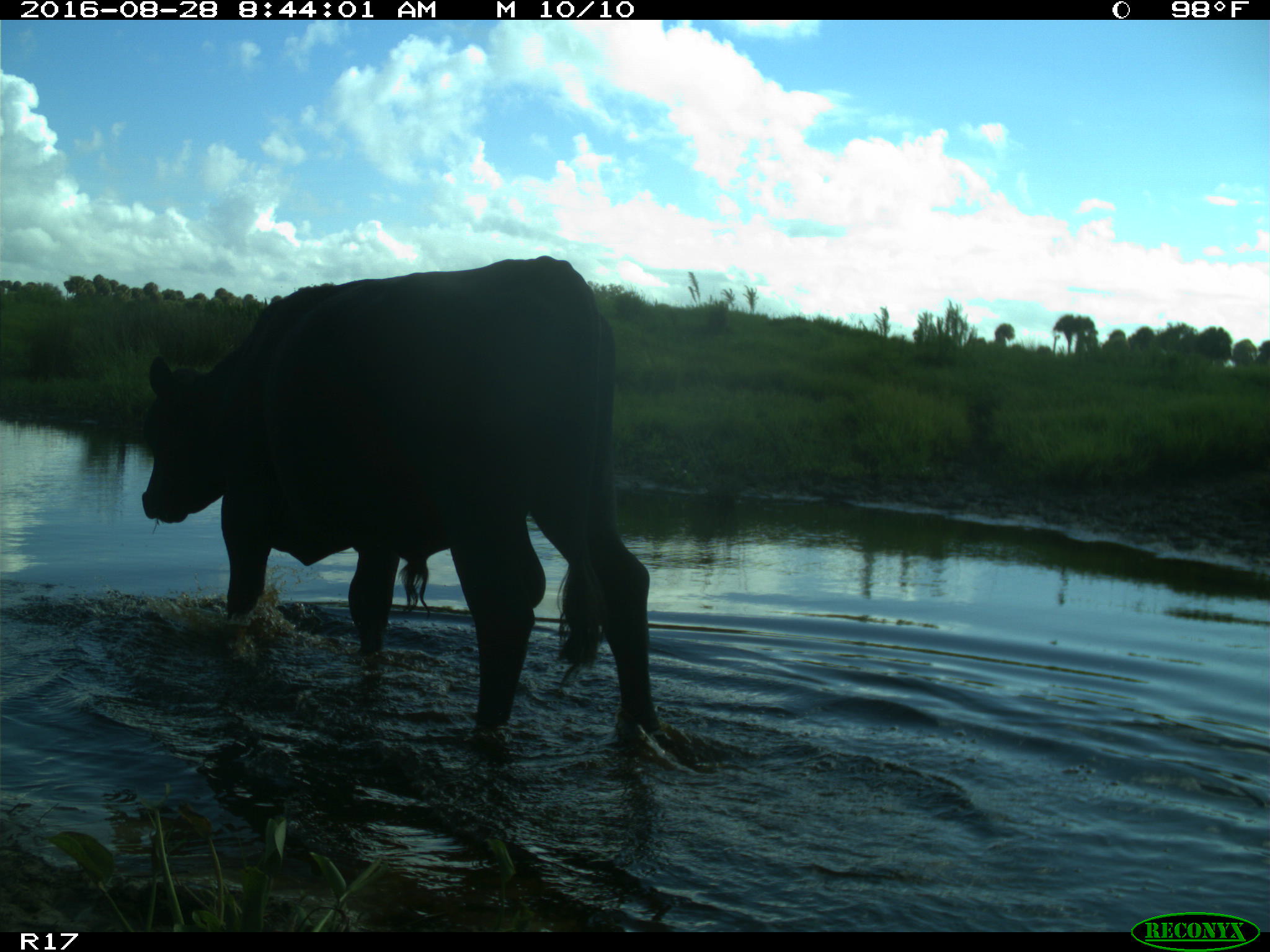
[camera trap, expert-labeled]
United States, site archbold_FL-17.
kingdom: Animalia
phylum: Chordata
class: Mammalia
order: Artiodactyla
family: Bovidae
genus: Bos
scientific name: Bos taurus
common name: domestic cow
Bos taurus (domestic cow).